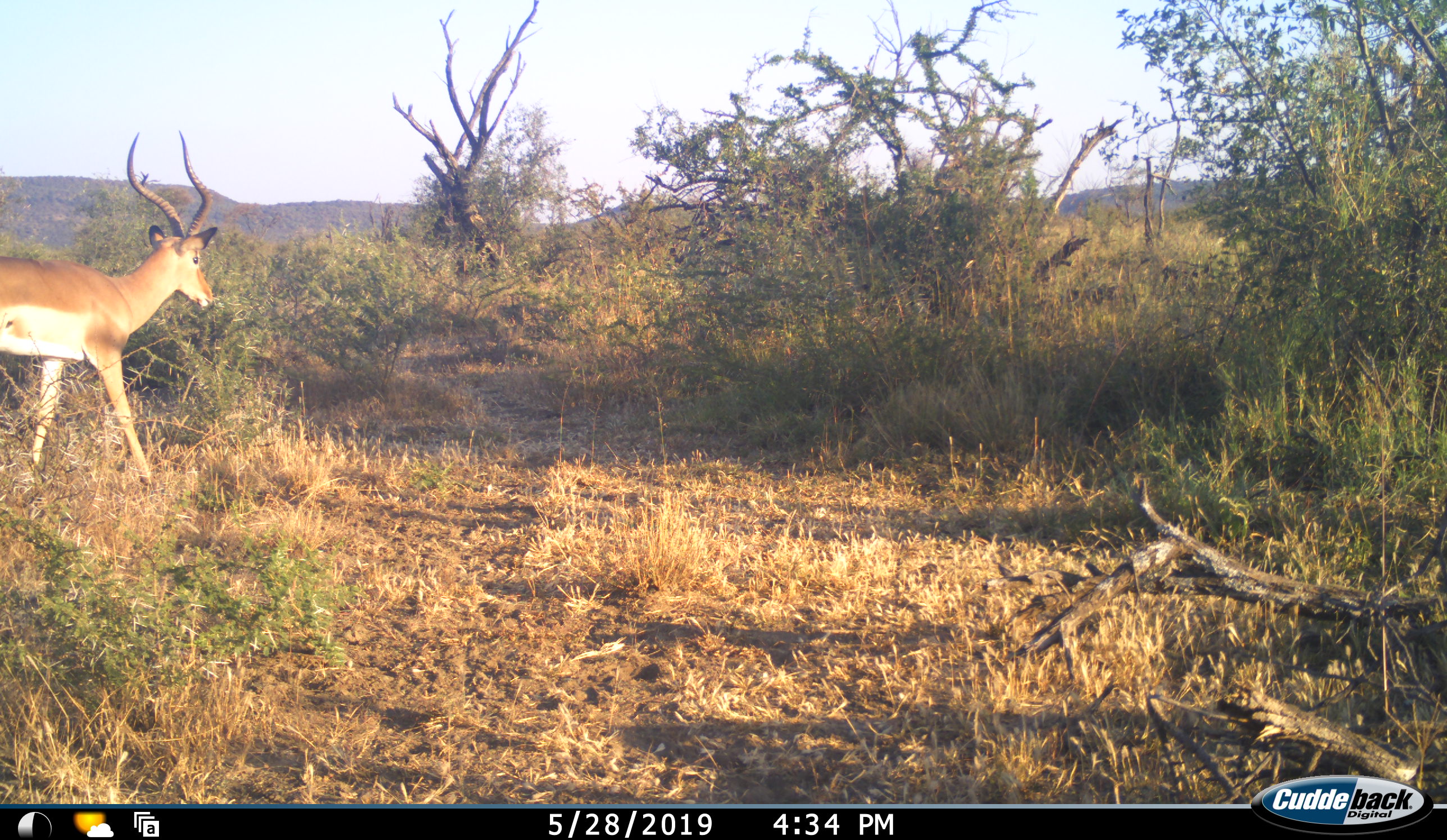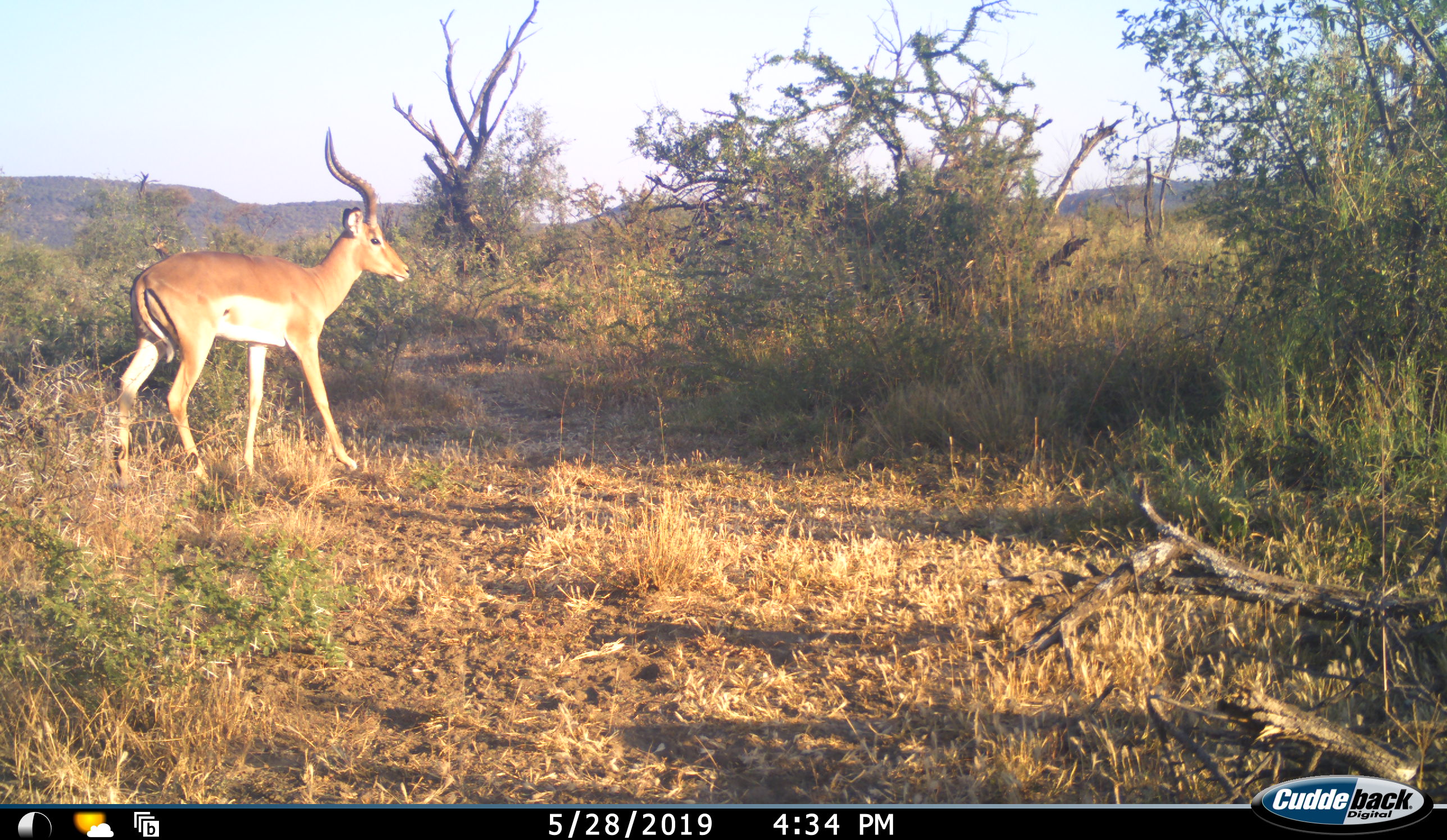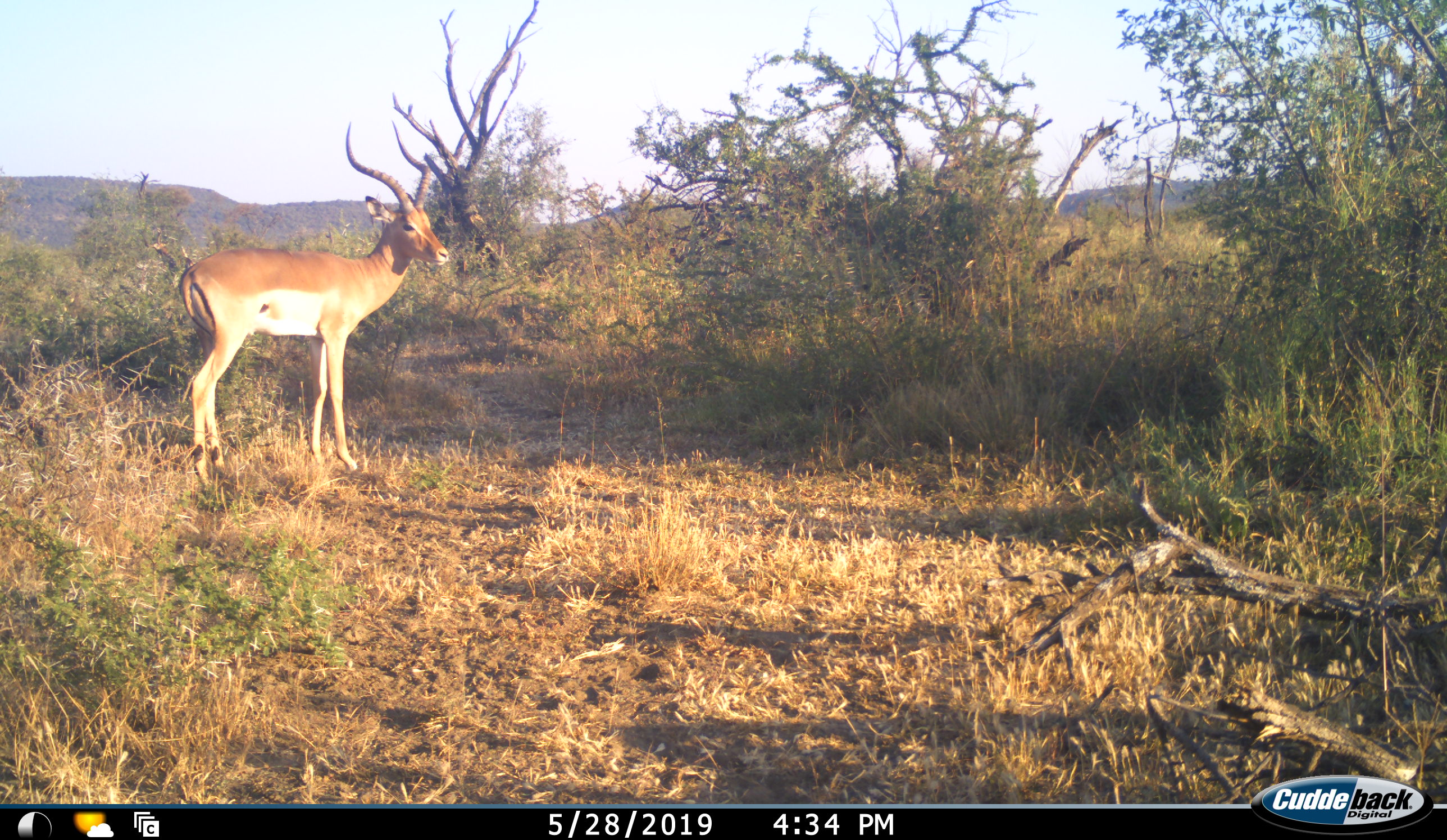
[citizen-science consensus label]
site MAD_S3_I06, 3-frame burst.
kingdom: Animalia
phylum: Chordata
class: Mammalia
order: Artiodactyla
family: Bovidae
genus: Aepyceros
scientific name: Aepyceros melampus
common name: impala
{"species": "impala (Aepyceros melampus)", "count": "1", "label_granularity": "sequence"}